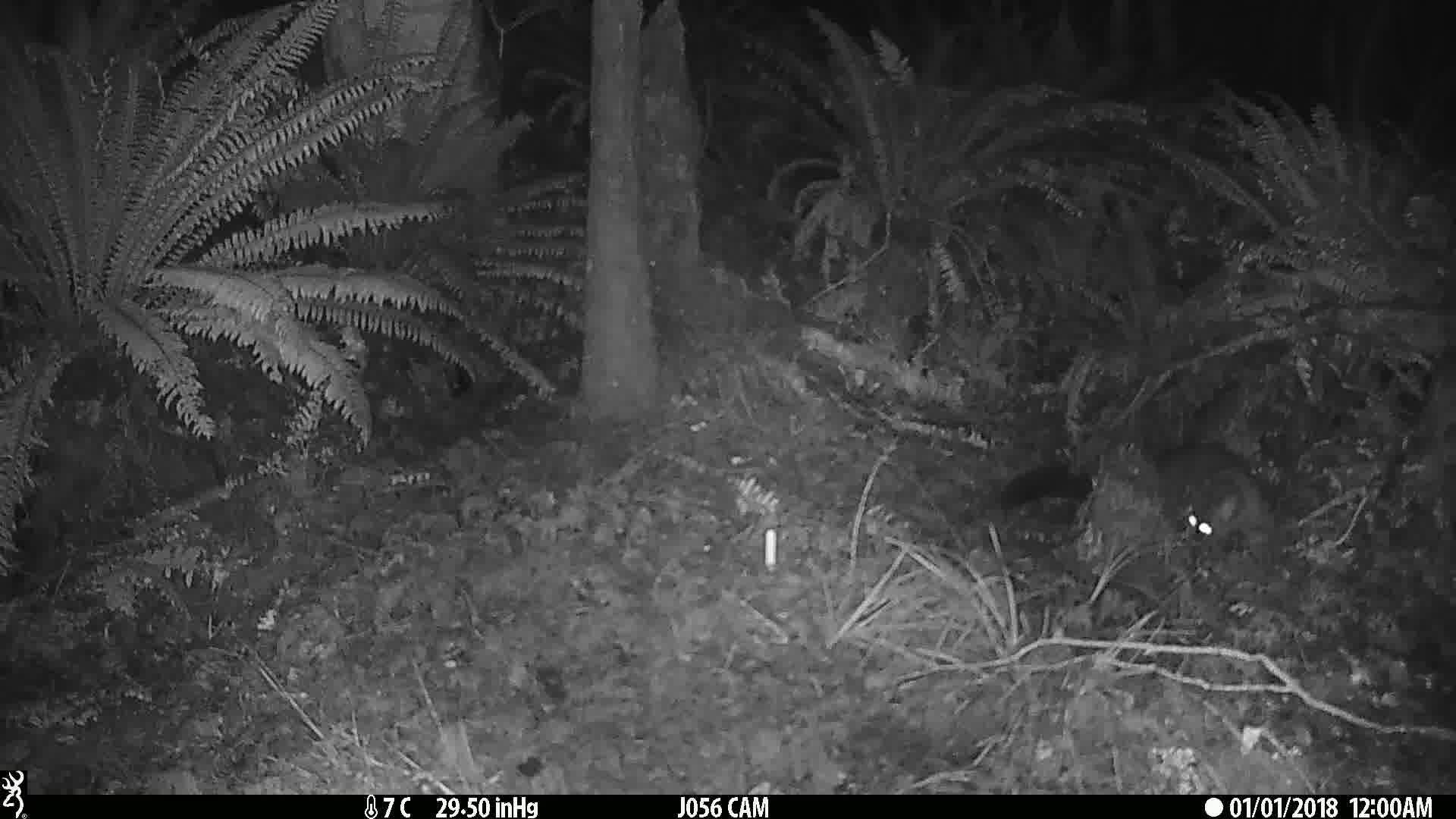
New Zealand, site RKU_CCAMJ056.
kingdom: Animalia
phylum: Chordata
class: Mammalia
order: Diprotodontia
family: Phalangeridae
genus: Trichosurus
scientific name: Trichosurus vulpecula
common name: common brushtail possum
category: possum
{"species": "possum (common brushtail possum) (Trichosurus vulpecula)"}